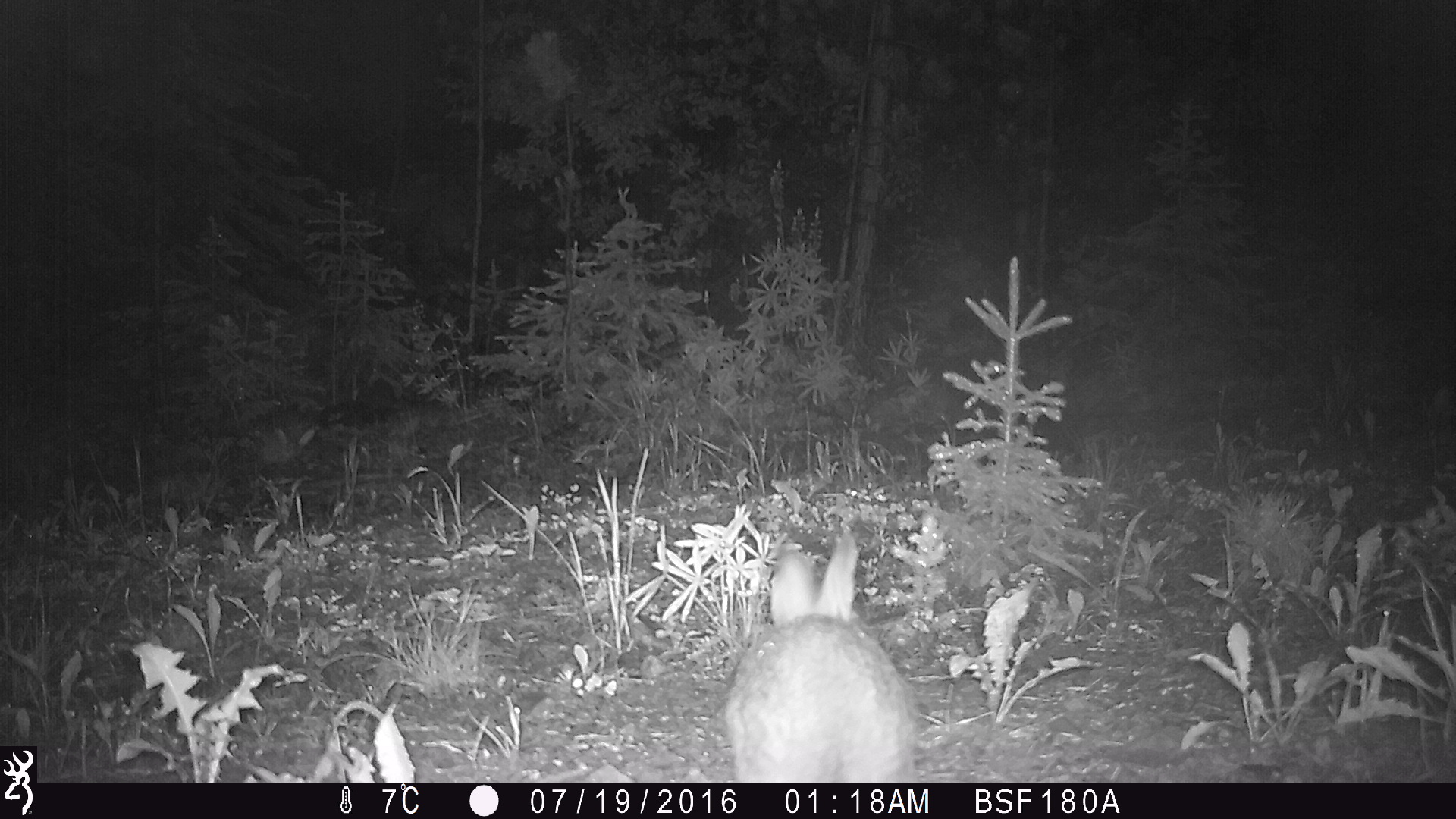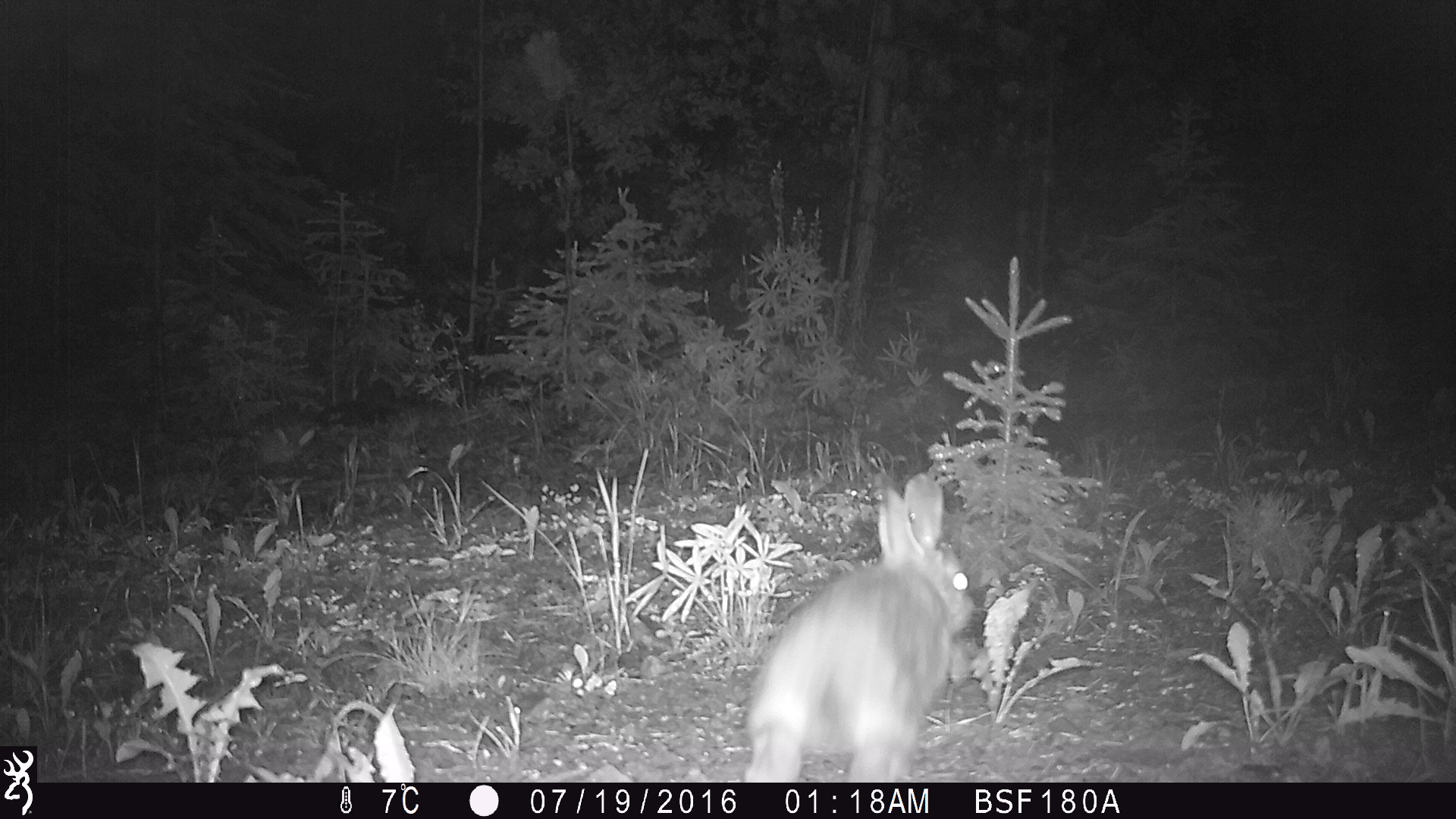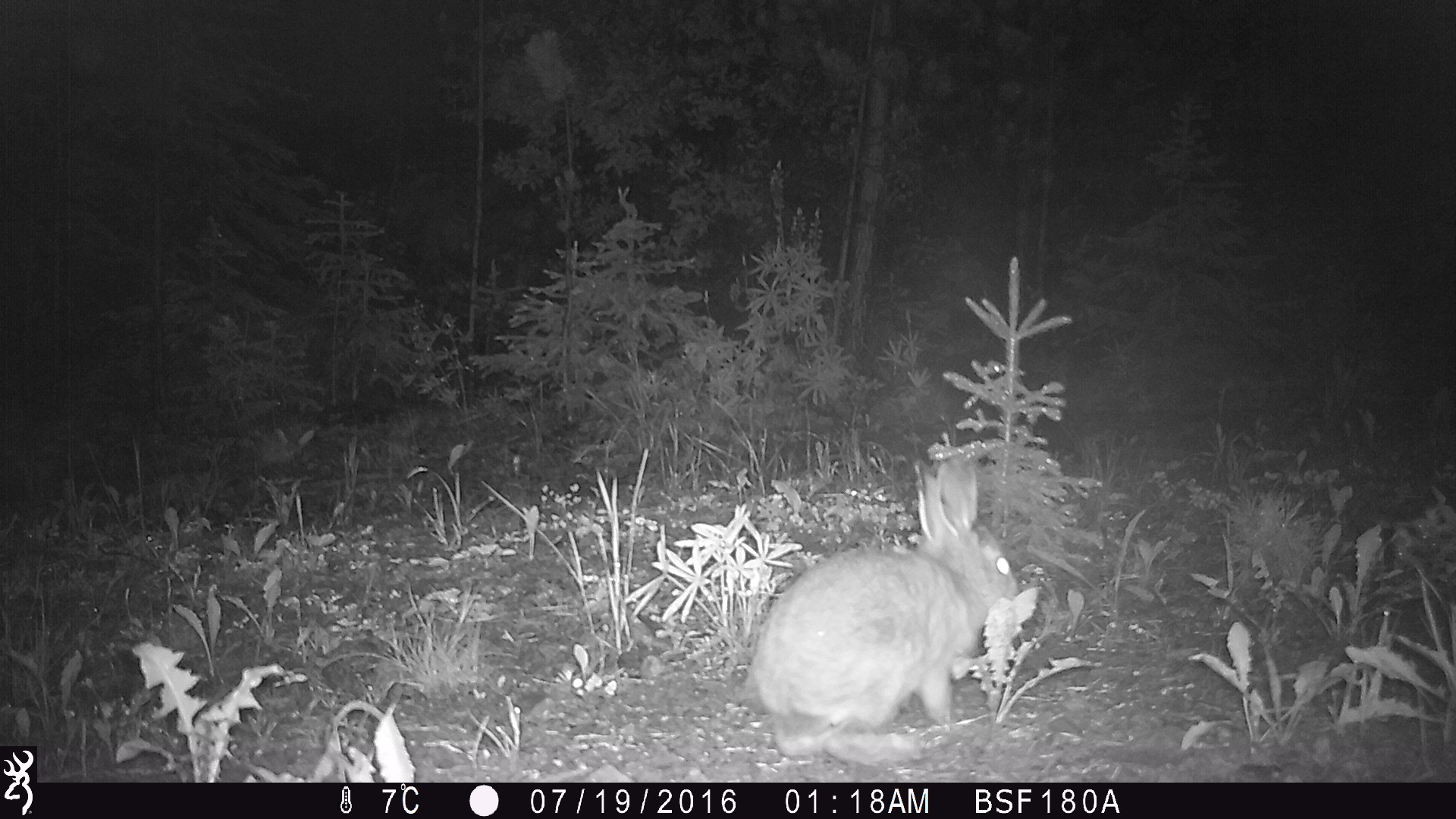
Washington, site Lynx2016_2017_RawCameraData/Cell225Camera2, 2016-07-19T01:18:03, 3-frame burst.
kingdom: Animalia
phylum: Chordata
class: Mammalia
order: Lagomorpha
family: Leporidae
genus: Lepus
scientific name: Lepus americanus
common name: snowshoe hare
Lepus americanus (snowshoe hare). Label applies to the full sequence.